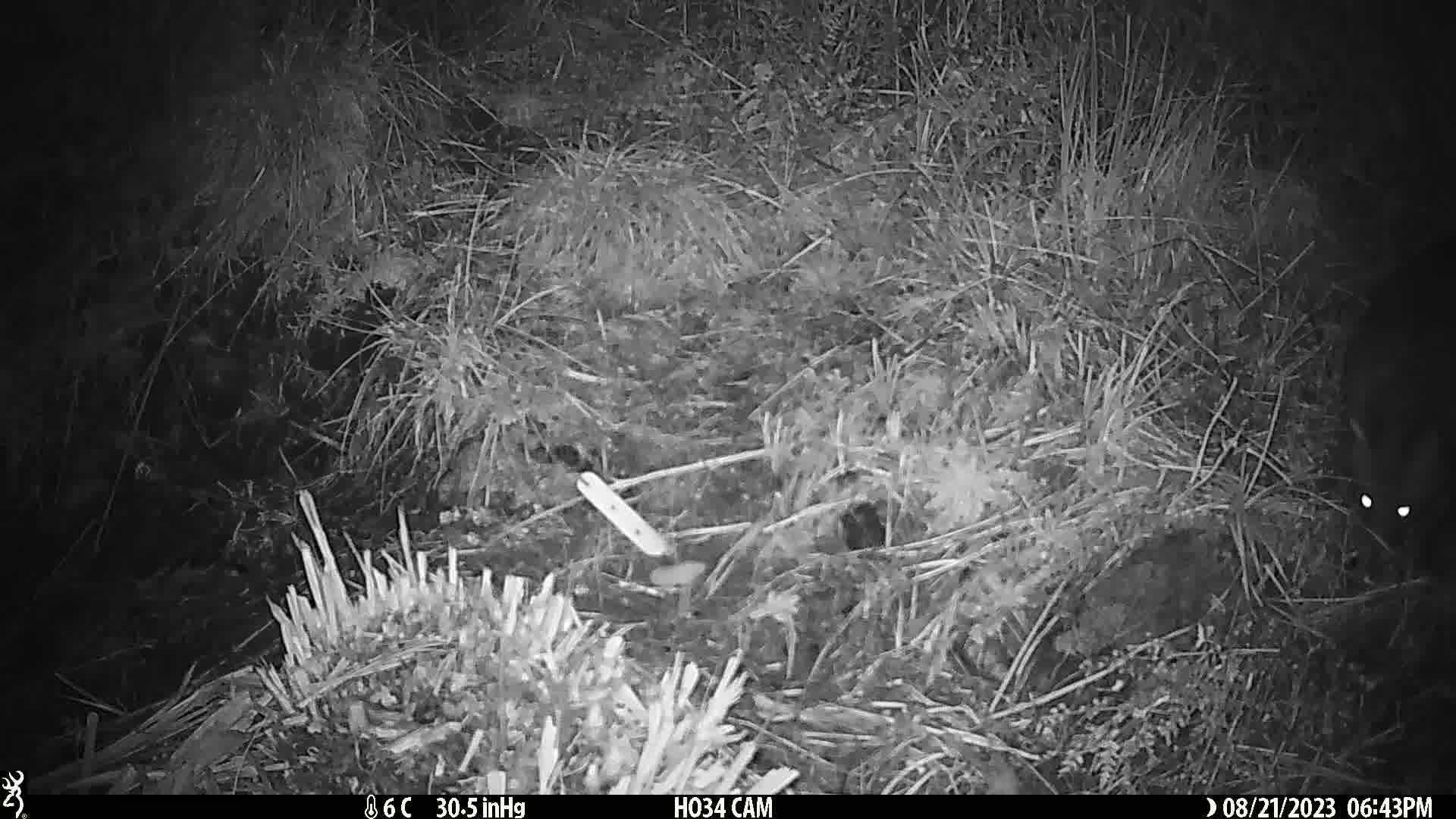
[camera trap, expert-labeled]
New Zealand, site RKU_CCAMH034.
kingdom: Animalia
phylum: Chordata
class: Mammalia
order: Diprotodontia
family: Phalangeridae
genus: Trichosurus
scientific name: Trichosurus vulpecula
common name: common brushtail possum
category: possum